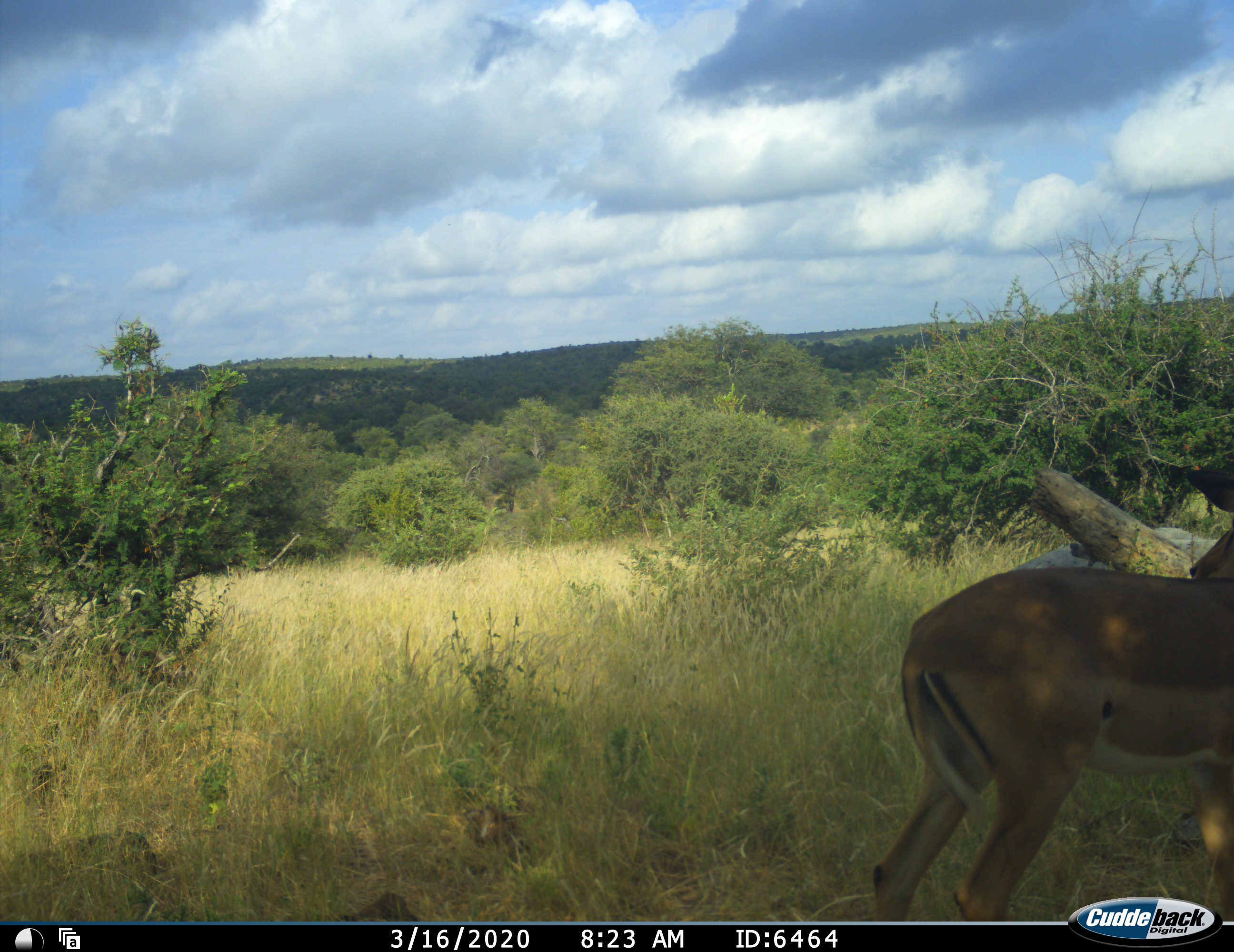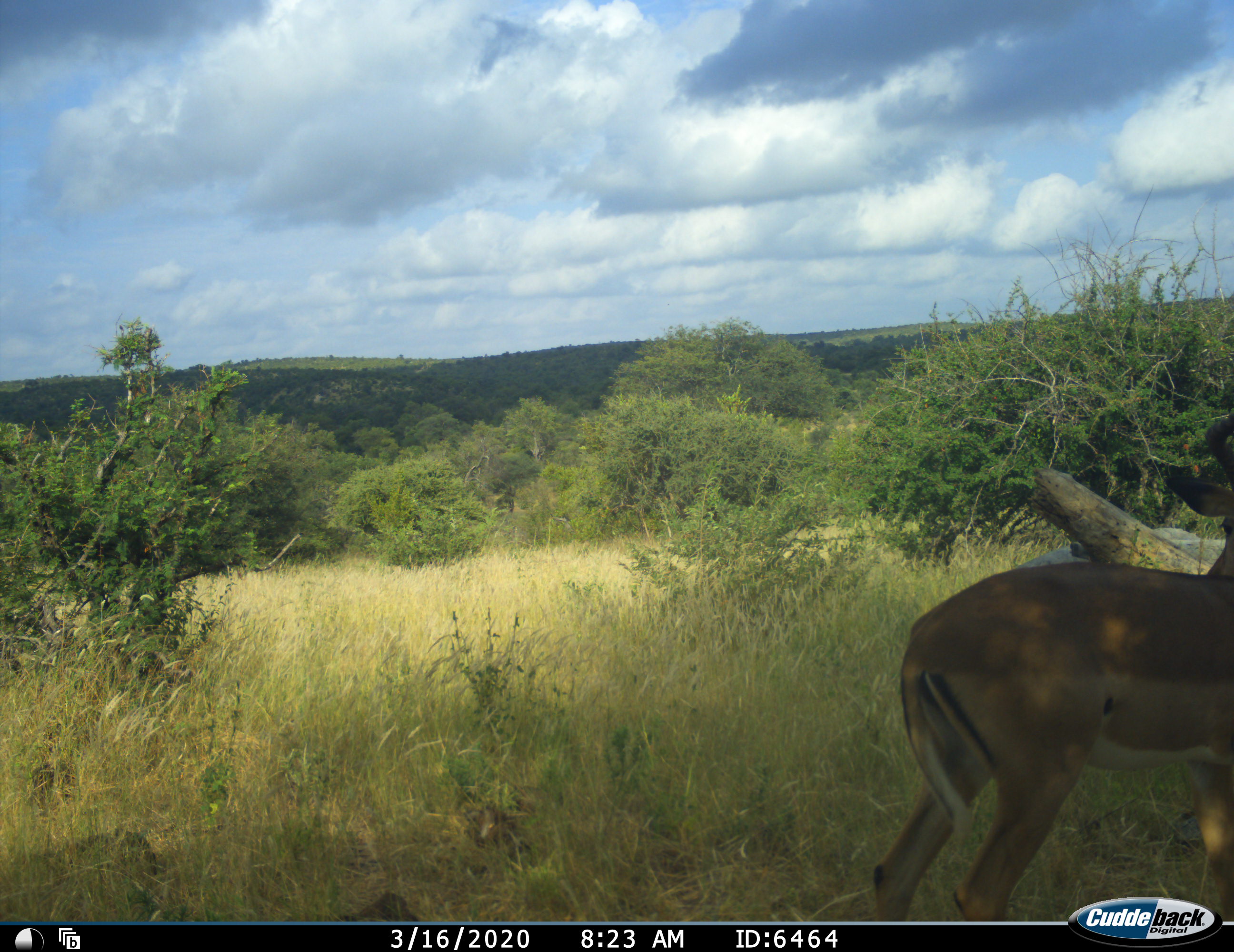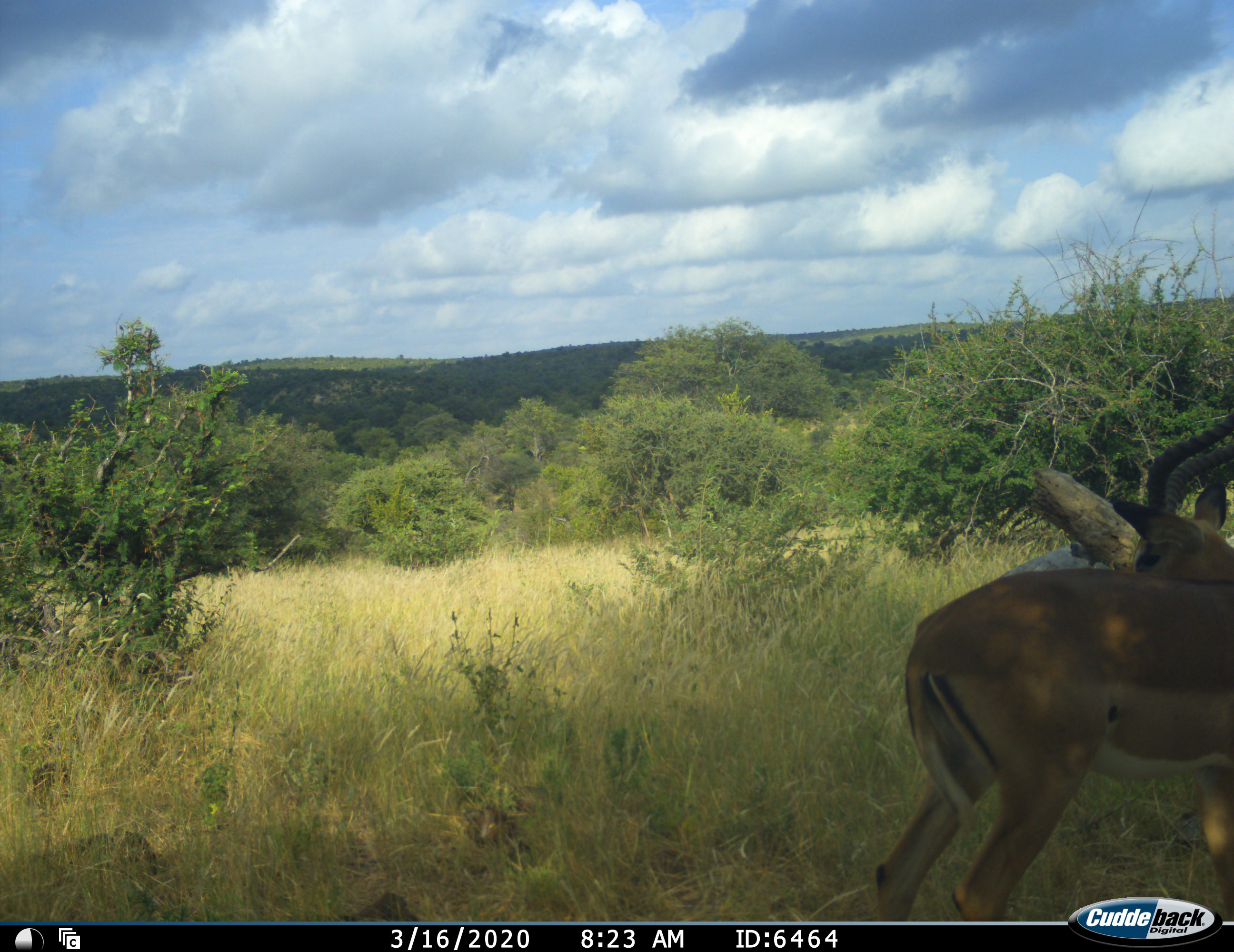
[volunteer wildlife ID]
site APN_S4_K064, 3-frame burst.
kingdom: Animalia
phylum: Chordata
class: Mammalia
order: Artiodactyla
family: Bovidae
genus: Aepyceros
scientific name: Aepyceros melampus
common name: impala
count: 1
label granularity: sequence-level